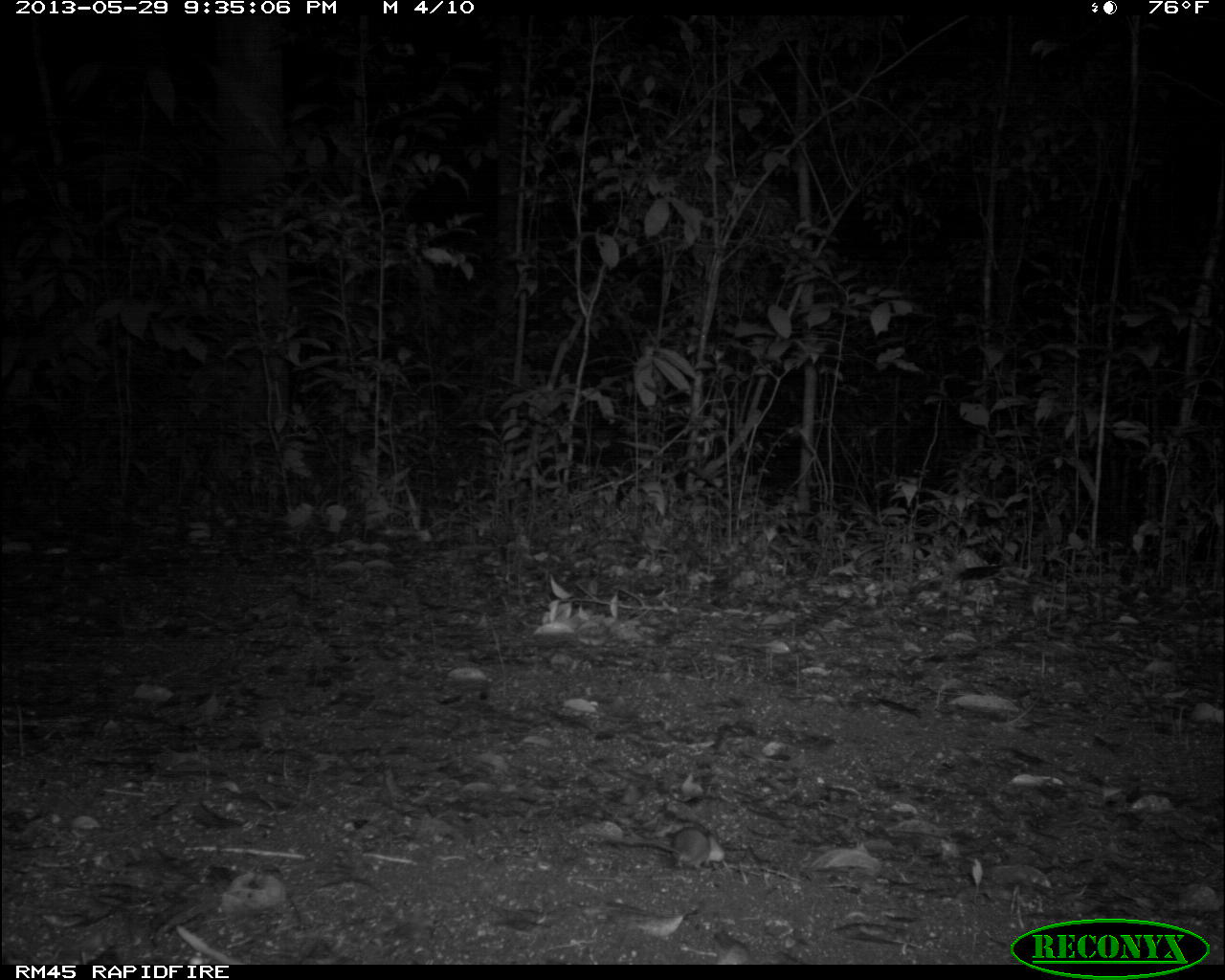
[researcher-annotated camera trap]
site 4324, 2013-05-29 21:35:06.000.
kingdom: Animalia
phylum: Chordata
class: Mammalia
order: Rodentia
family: Cricetidae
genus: Peromyscus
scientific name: Peromyscus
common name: deermice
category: peromyscus sp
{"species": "peromyscus sp (deermice) (Peromyscus)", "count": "1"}